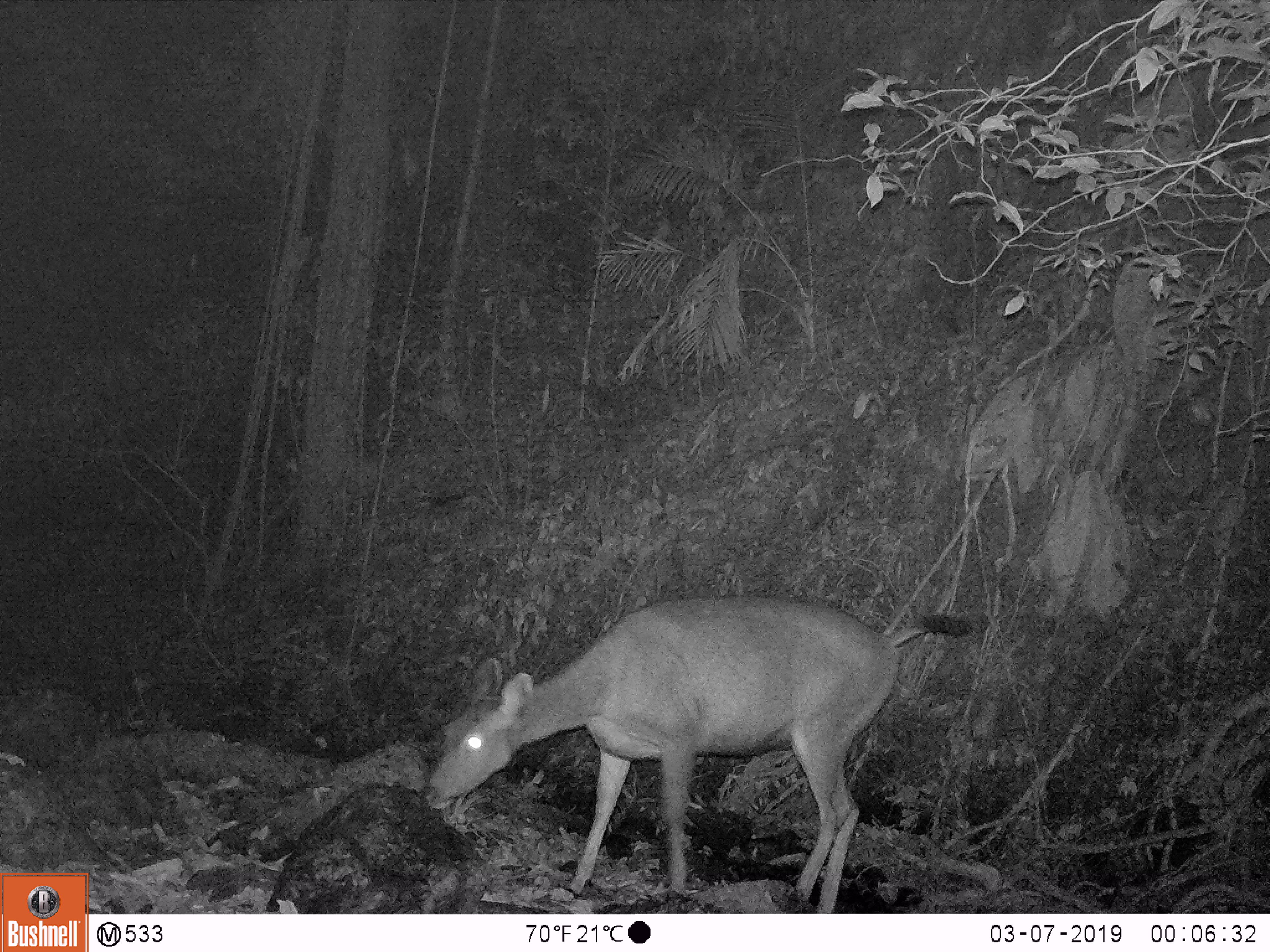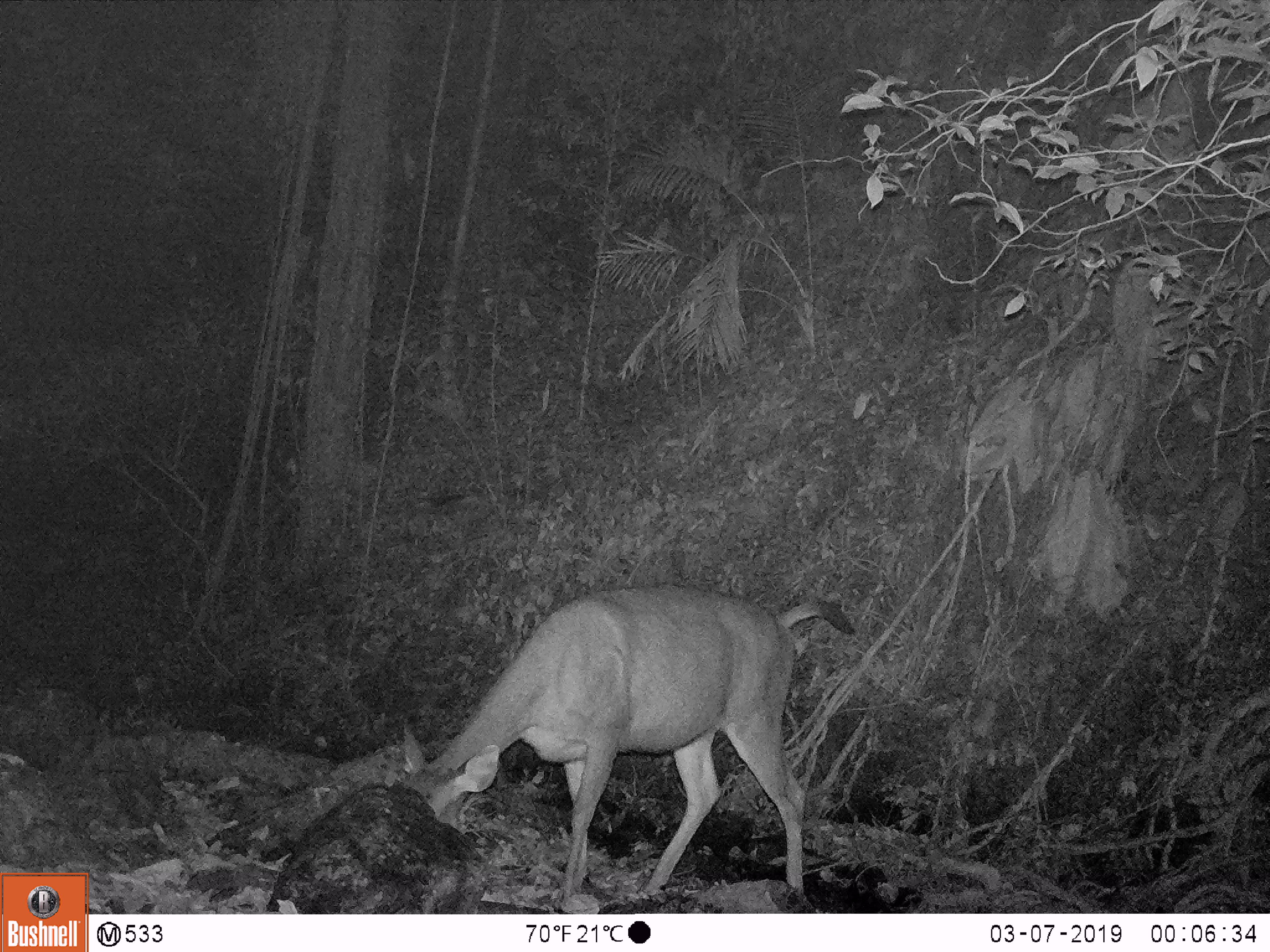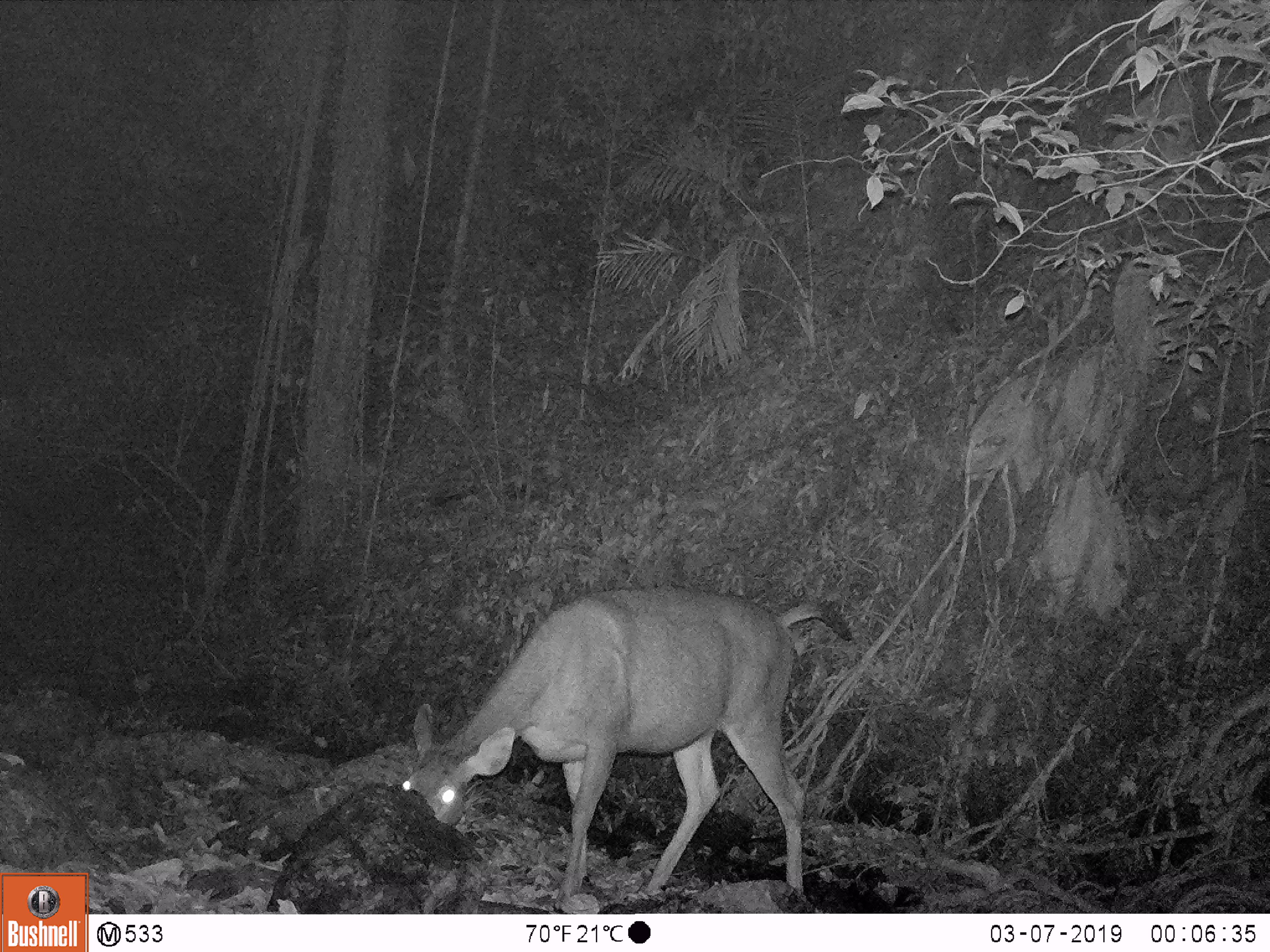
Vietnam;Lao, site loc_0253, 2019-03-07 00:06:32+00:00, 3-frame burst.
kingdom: Animalia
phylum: Chordata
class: Mammalia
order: Artiodactyla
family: Cervidae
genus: Rusa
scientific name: Rusa unicolor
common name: sambar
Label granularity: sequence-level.